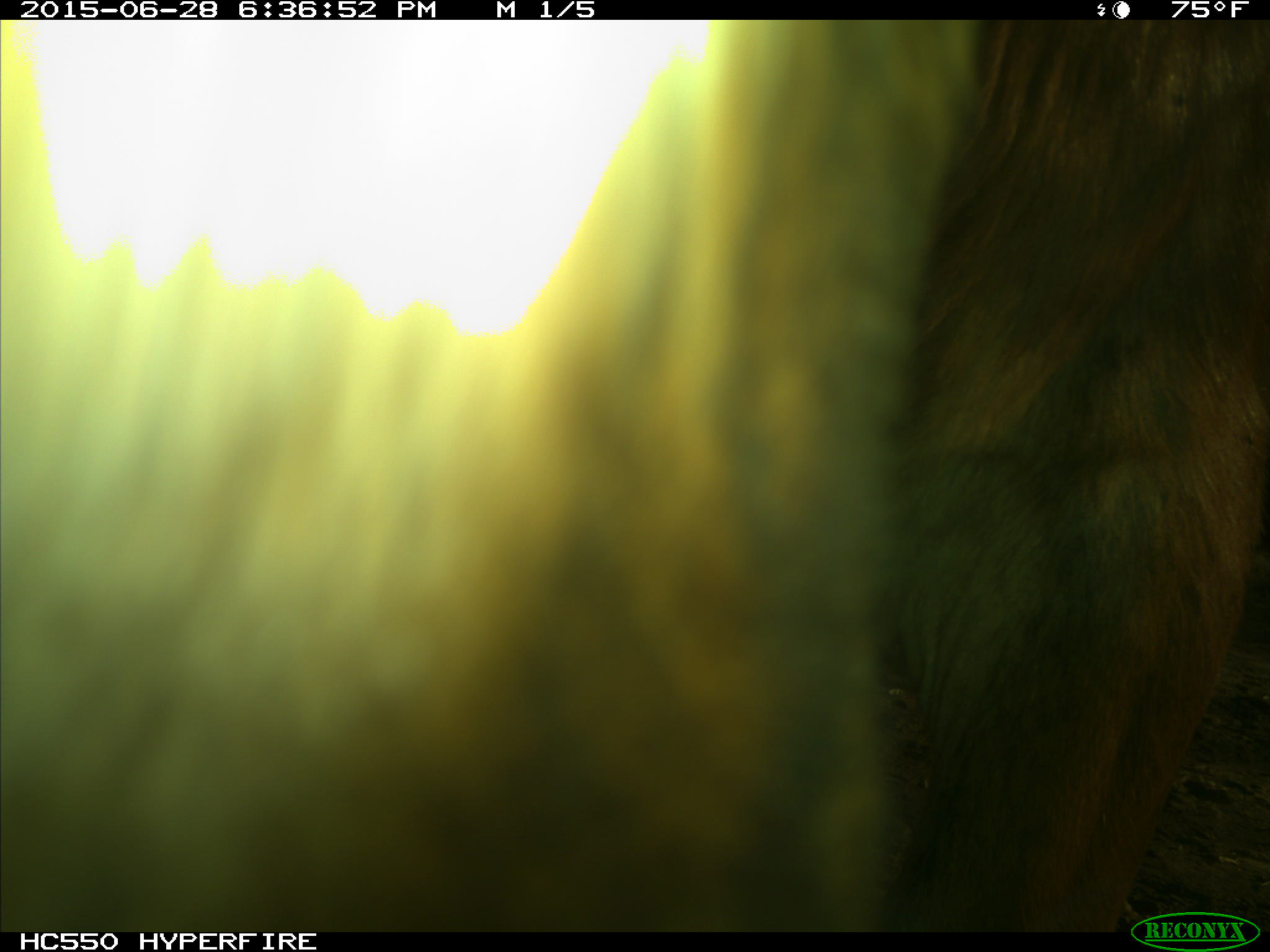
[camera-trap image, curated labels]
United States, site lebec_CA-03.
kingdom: Animalia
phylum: Chordata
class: Mammalia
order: Artiodactyla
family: Bovidae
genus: Bos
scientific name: Bos taurus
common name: domestic cow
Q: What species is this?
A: Bos taurus (domestic cow).